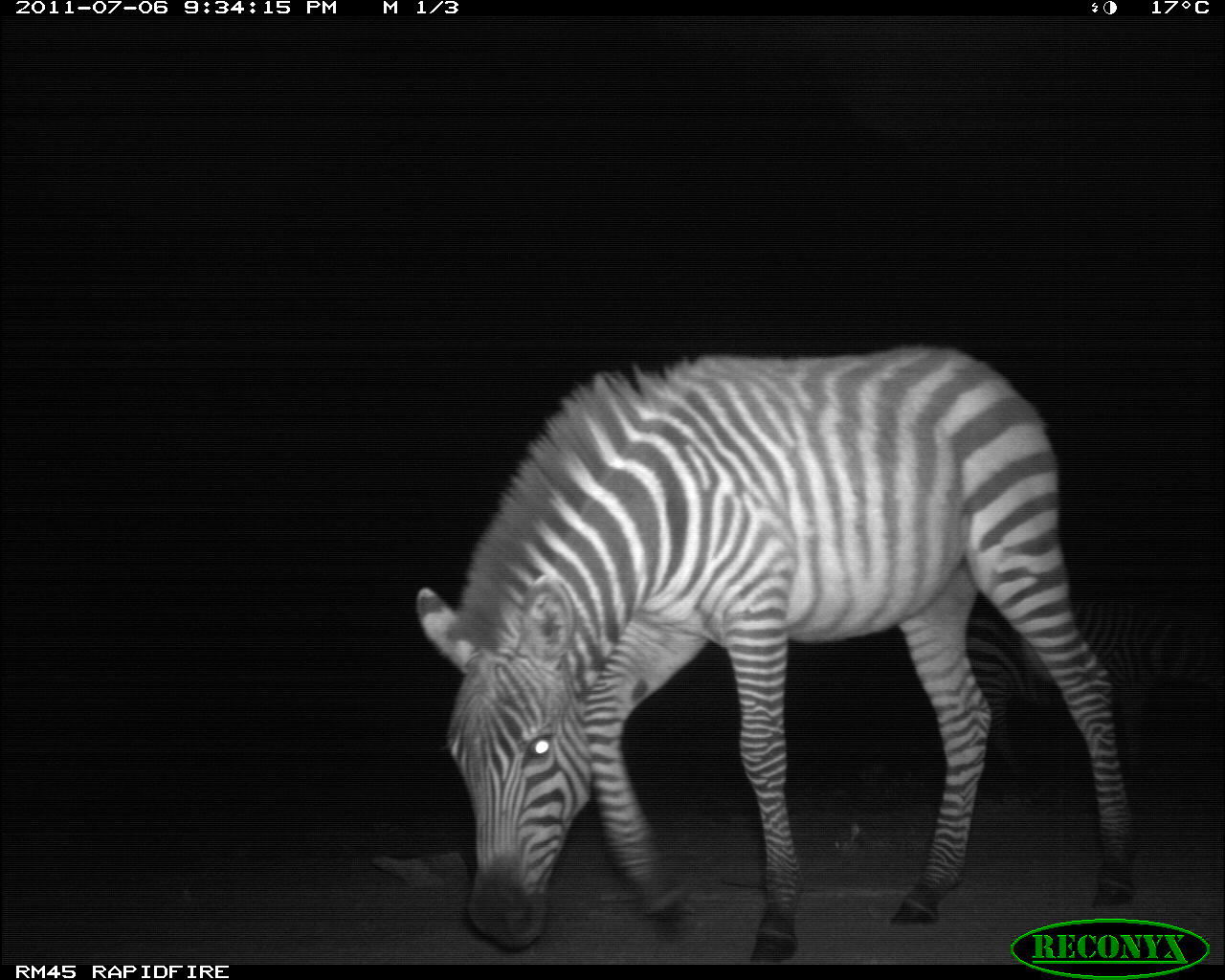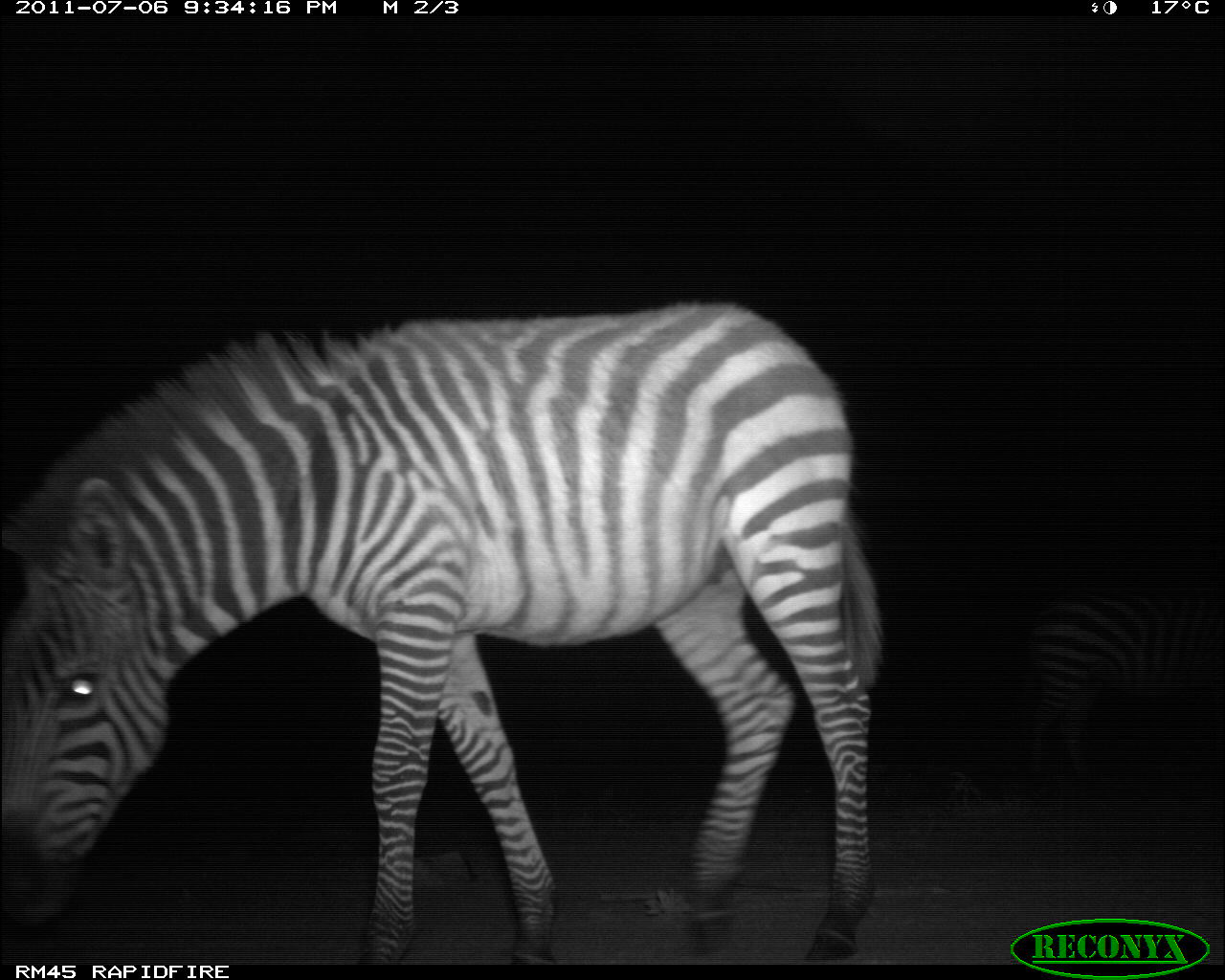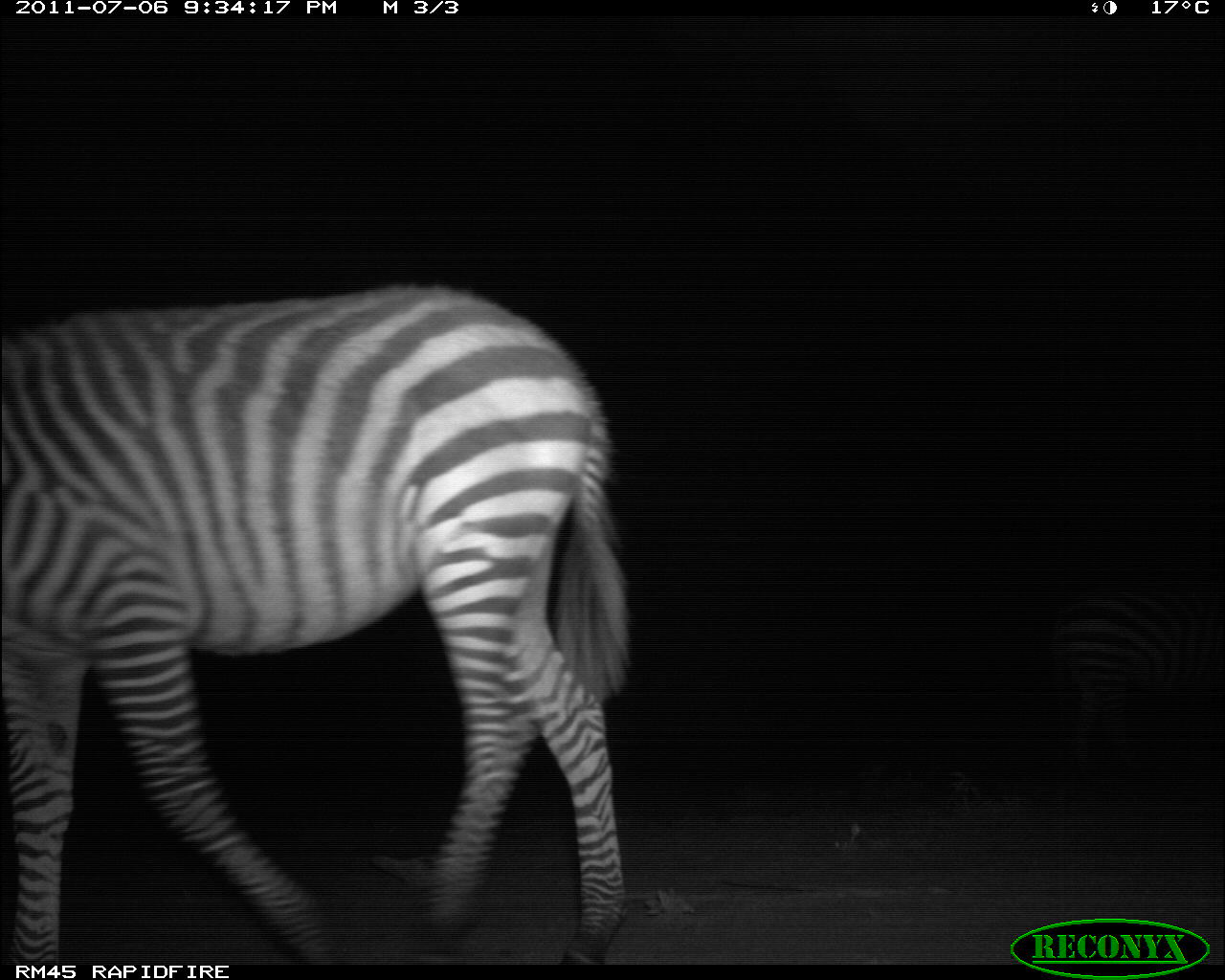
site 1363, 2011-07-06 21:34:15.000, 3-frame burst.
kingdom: Animalia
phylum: Chordata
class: Mammalia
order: Perissodactyla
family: Equidae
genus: Equus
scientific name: Equus quagga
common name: plains zebra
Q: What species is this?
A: Equus quagga (plains zebra).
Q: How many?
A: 2.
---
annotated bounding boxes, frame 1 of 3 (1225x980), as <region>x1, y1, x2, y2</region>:
equus quagga: <region>409, 335, 1137, 962</region>; <region>963, 581, 1224, 796</region>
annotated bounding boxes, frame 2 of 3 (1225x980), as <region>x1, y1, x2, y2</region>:
equus quagga: <region>0, 290, 889, 962</region>; <region>1003, 583, 1225, 786</region>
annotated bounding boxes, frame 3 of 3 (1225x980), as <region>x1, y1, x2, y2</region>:
equus quagga: <region>0, 276, 637, 958</region>; <region>1043, 581, 1225, 771</region>